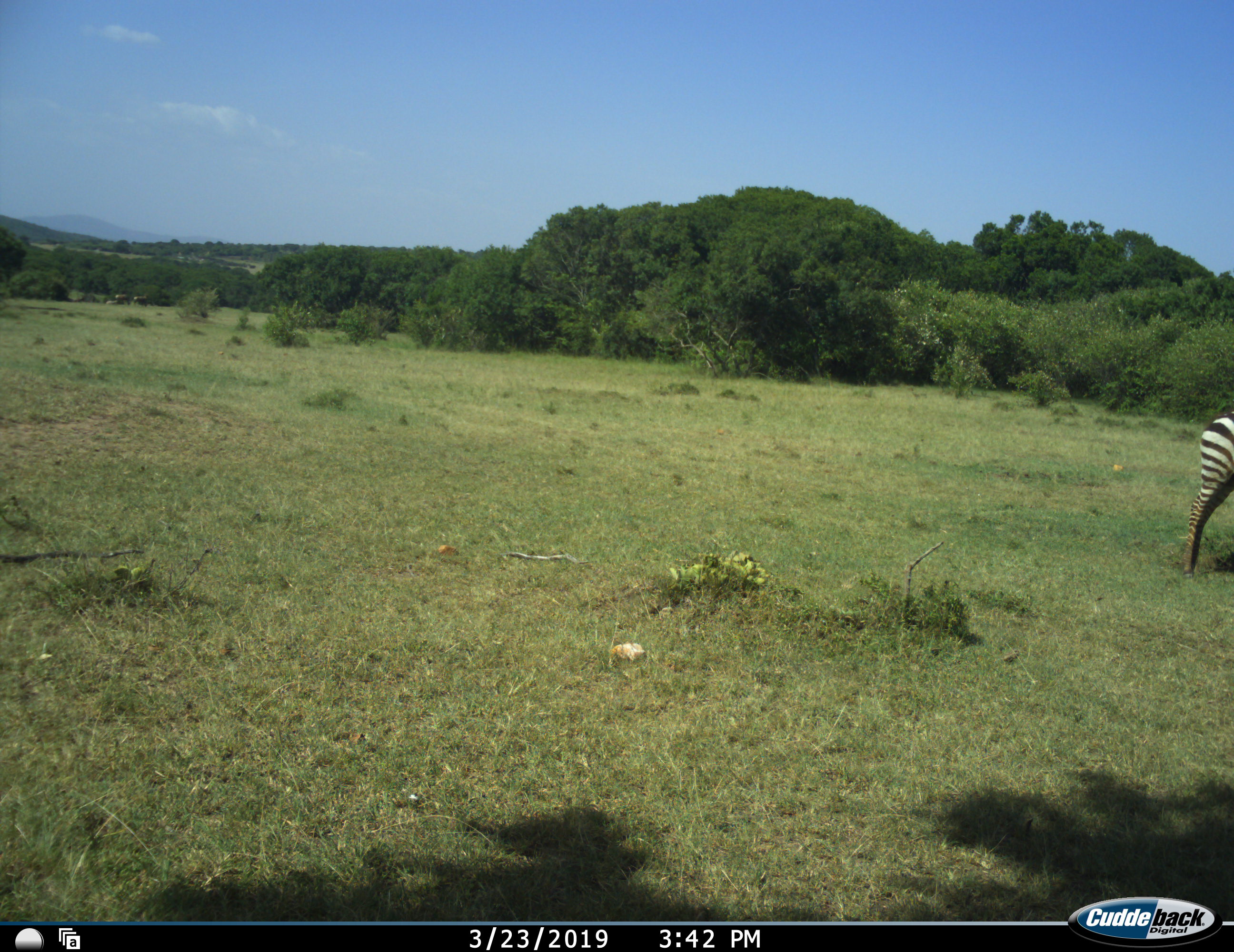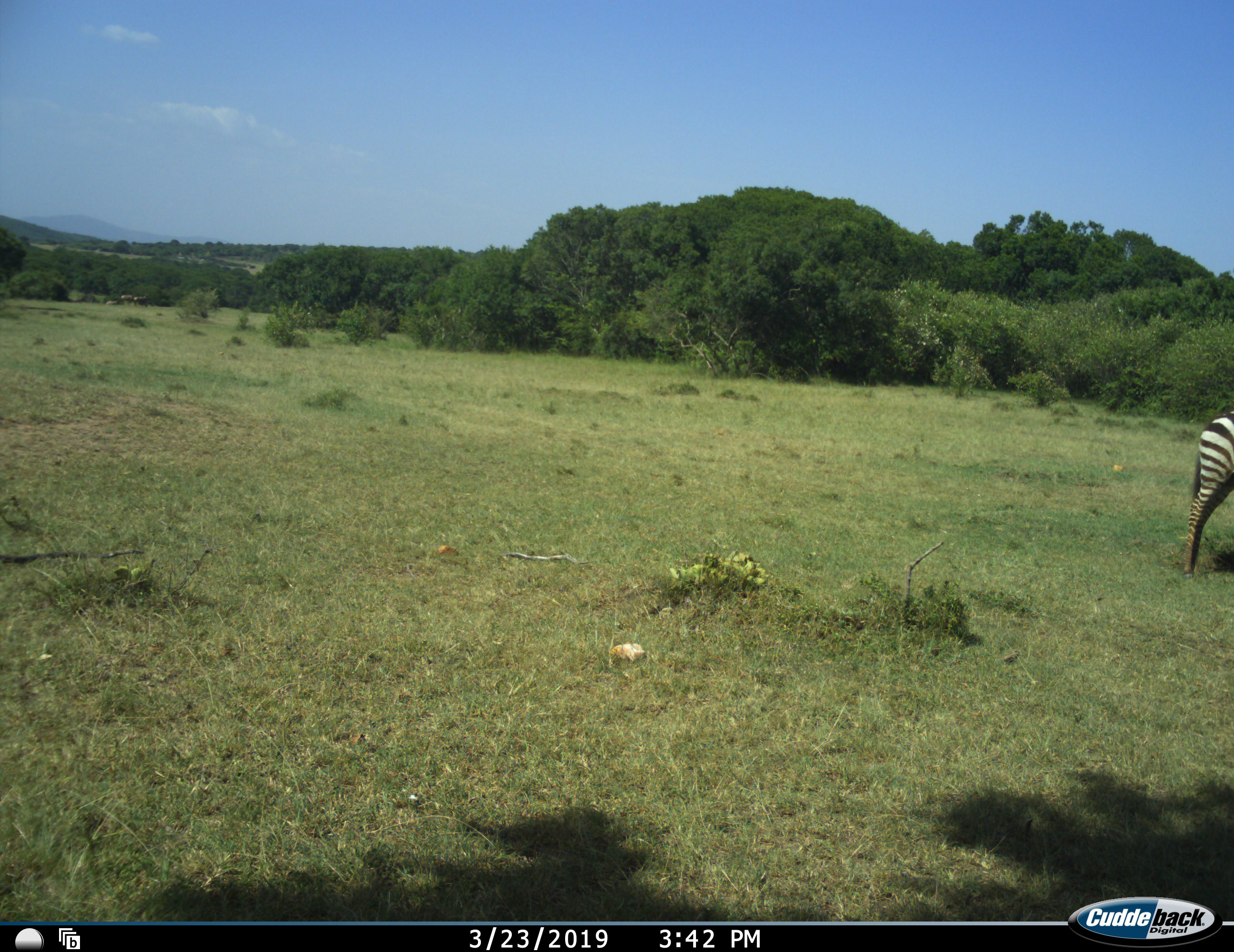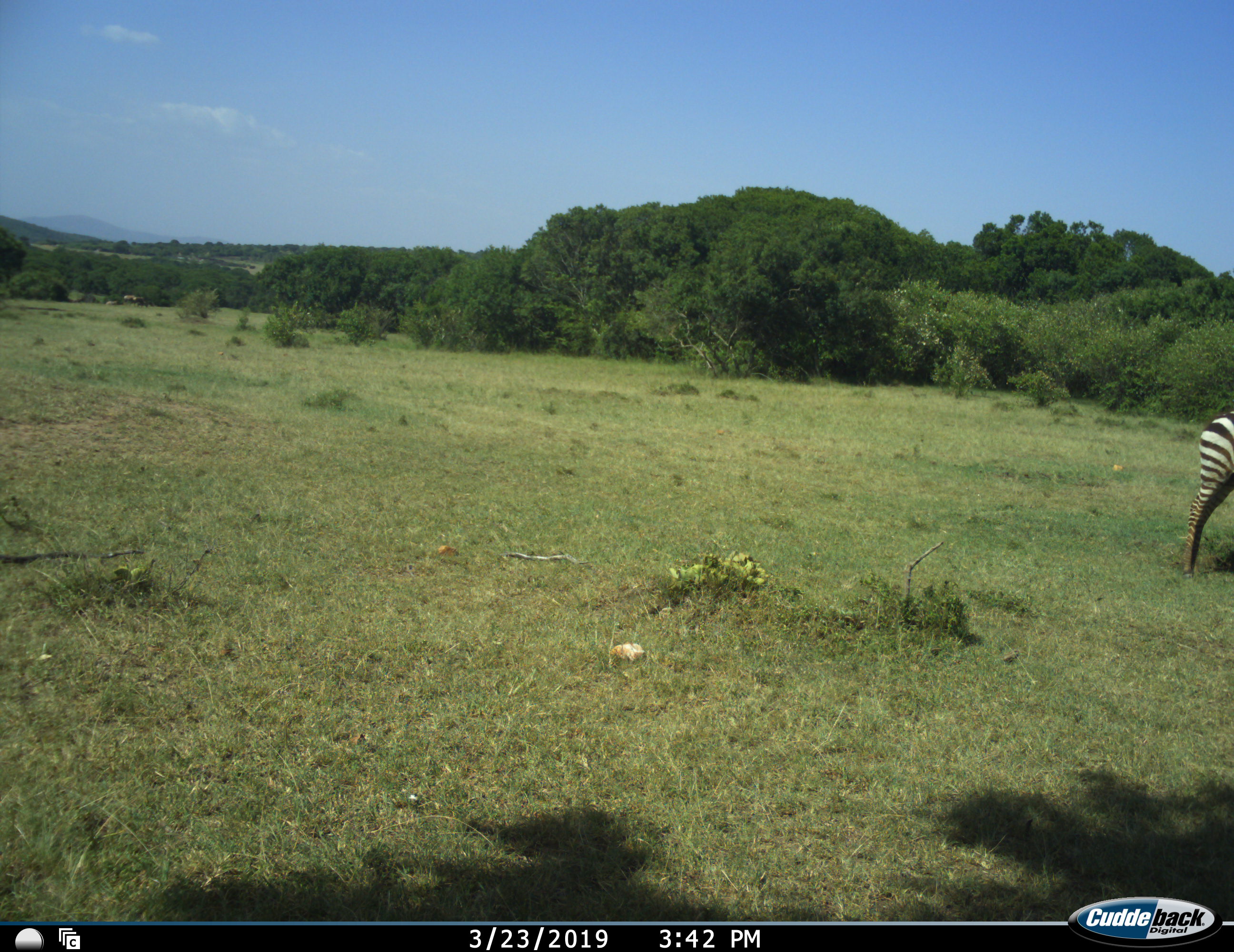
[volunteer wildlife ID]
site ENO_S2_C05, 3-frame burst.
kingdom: Animalia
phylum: Chordata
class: Mammalia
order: Perissodactyla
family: Equidae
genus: Equus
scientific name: Equus quagga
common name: plains zebra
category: zebraplains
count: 1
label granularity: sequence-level